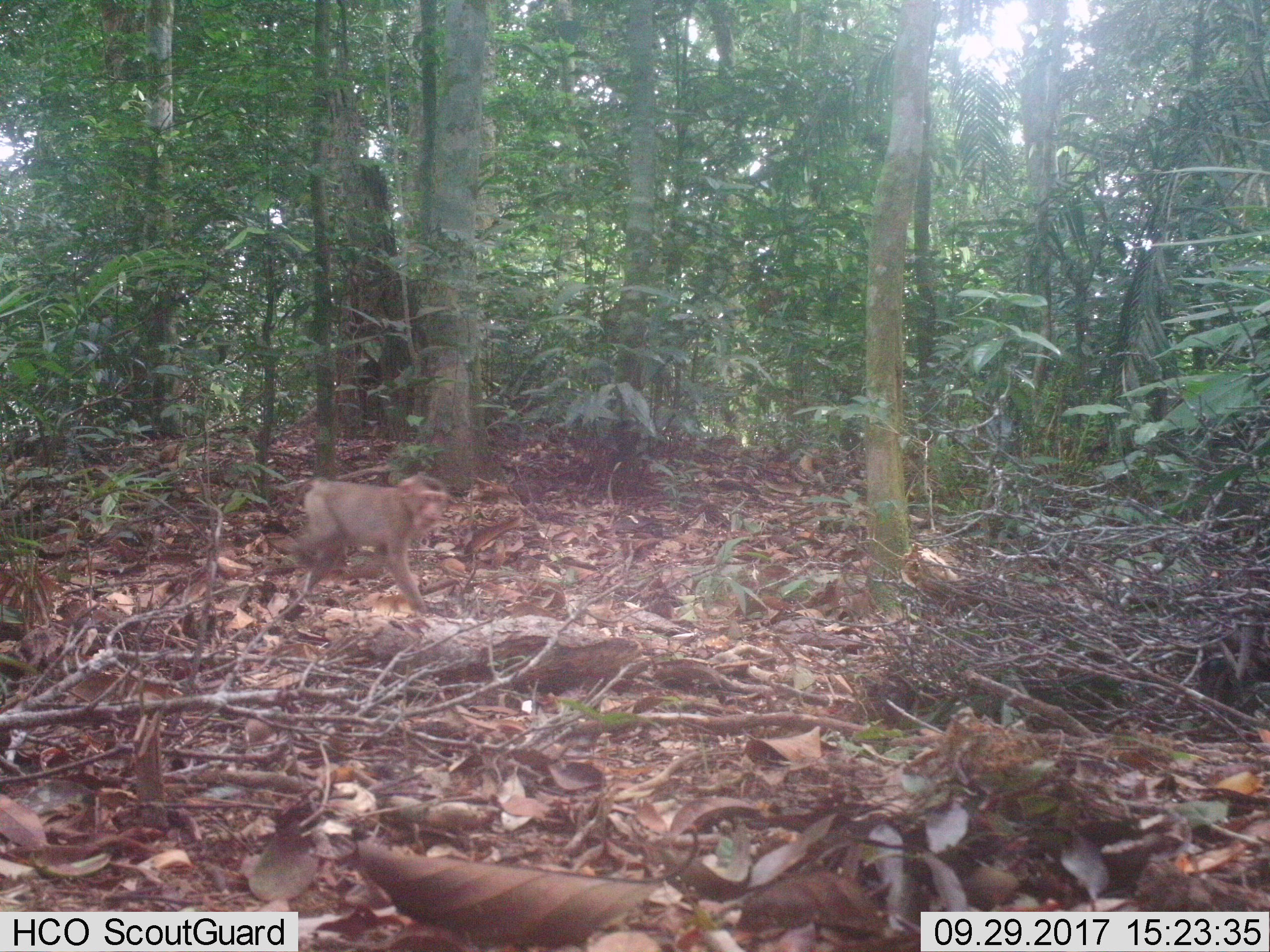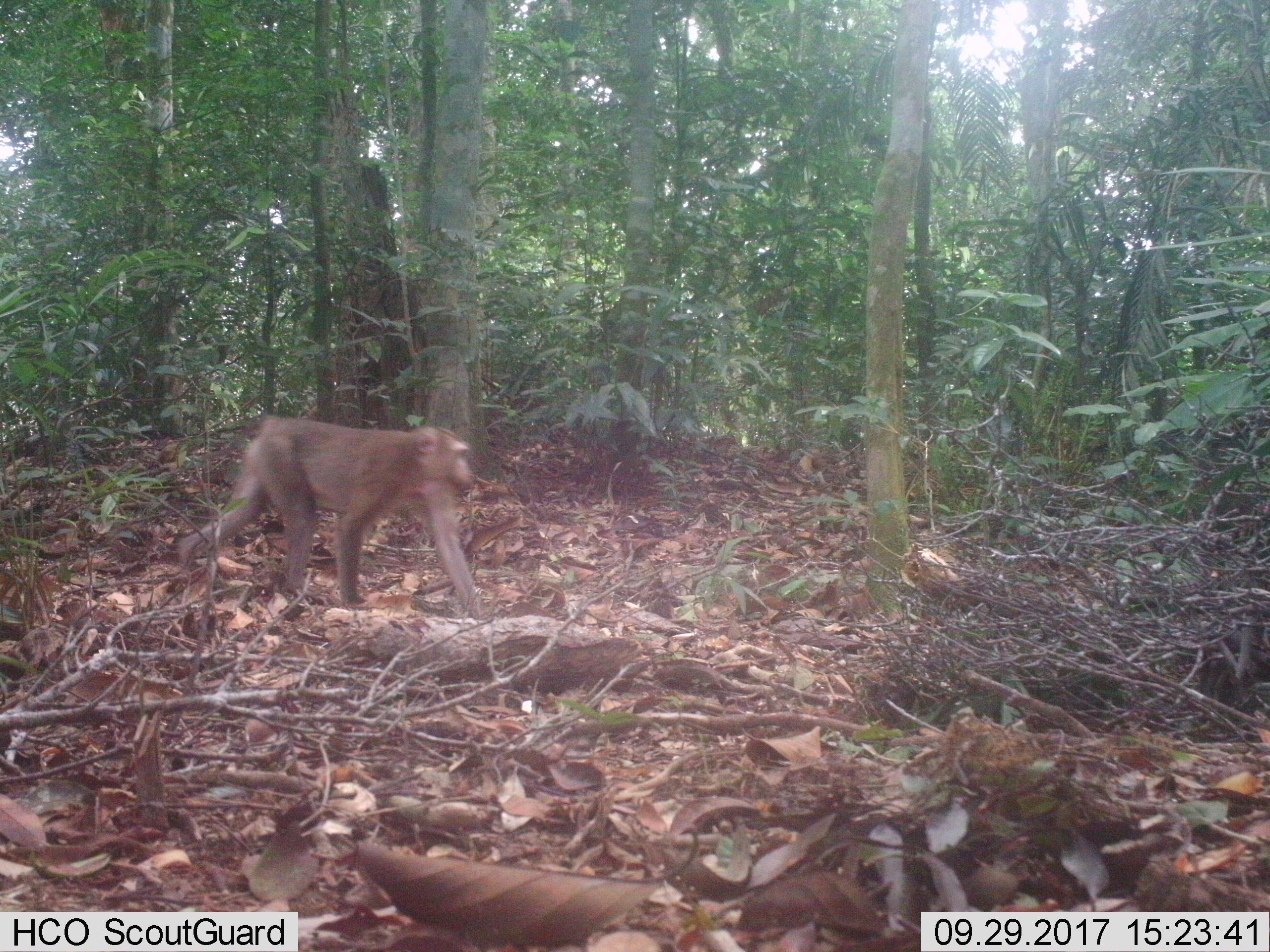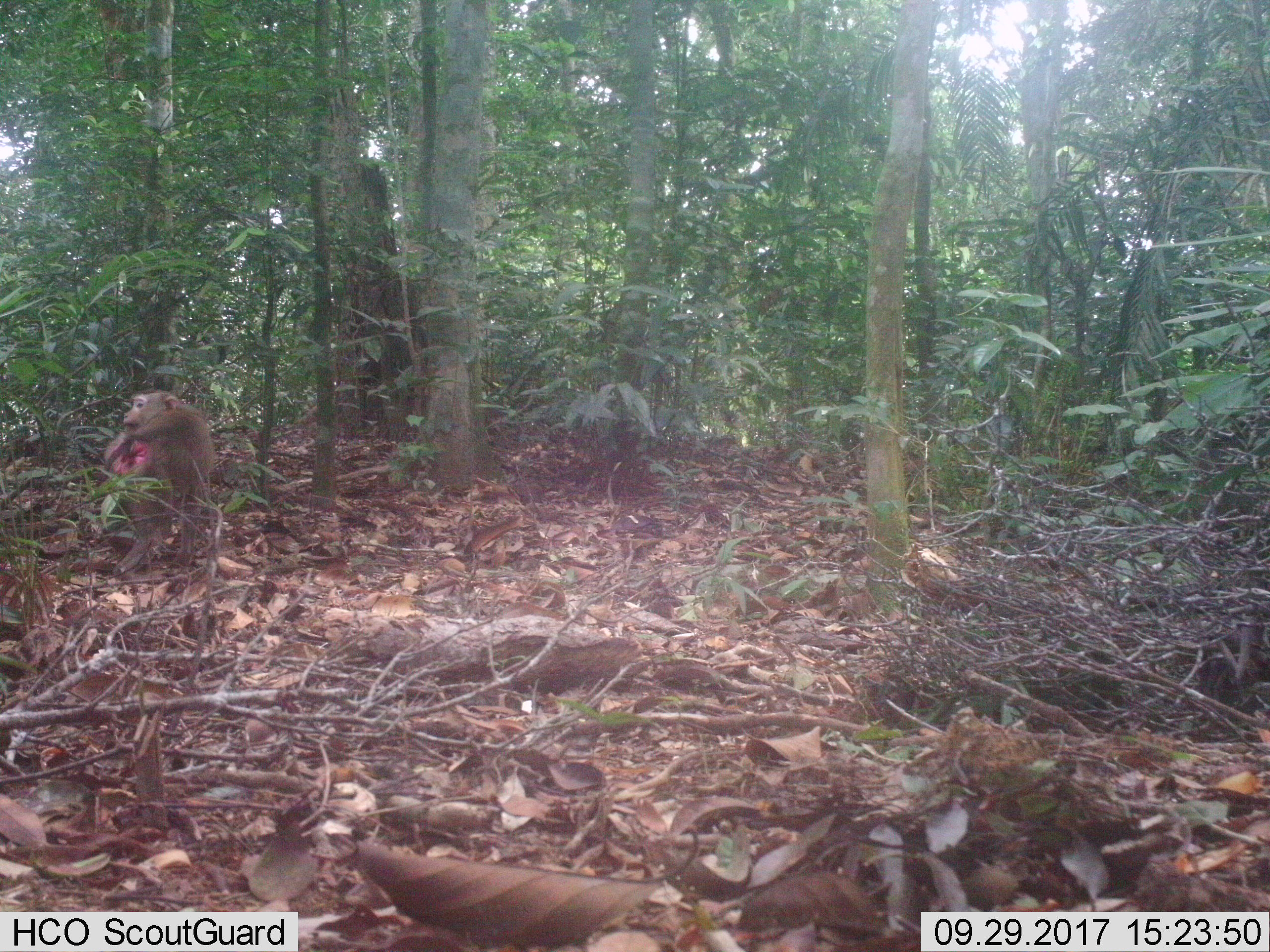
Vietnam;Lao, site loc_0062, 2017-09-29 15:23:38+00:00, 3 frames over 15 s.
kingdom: Animalia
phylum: Chordata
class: Mammalia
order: Primates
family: Cercopithecidae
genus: Macaca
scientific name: Macaca nemestrina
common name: pig-tailed macaque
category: pig tailed macaque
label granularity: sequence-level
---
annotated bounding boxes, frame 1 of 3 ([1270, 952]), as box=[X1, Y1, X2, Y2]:
pig tailed macaque: box=[286, 472, 450, 617]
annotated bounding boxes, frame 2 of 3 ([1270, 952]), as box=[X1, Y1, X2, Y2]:
pig tailed macaque: box=[178, 414, 493, 620]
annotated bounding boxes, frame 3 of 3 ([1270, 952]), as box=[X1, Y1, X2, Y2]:
pig tailed macaque: box=[103, 391, 218, 581]